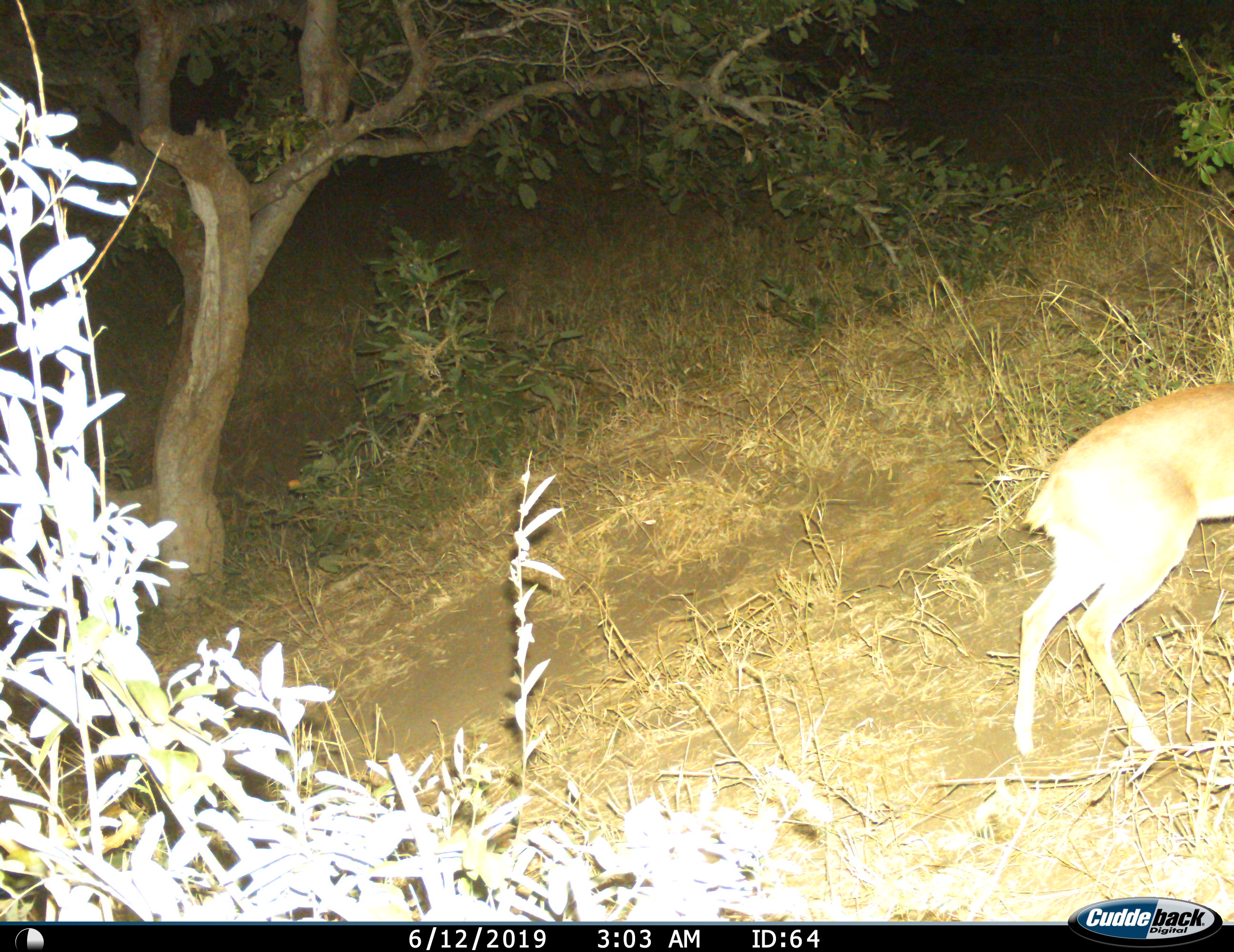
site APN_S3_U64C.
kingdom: Animalia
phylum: Chordata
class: Mammalia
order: Artiodactyla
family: Bovidae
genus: Raphicerus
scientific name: Raphicerus campestris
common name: steenbok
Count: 1.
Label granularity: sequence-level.